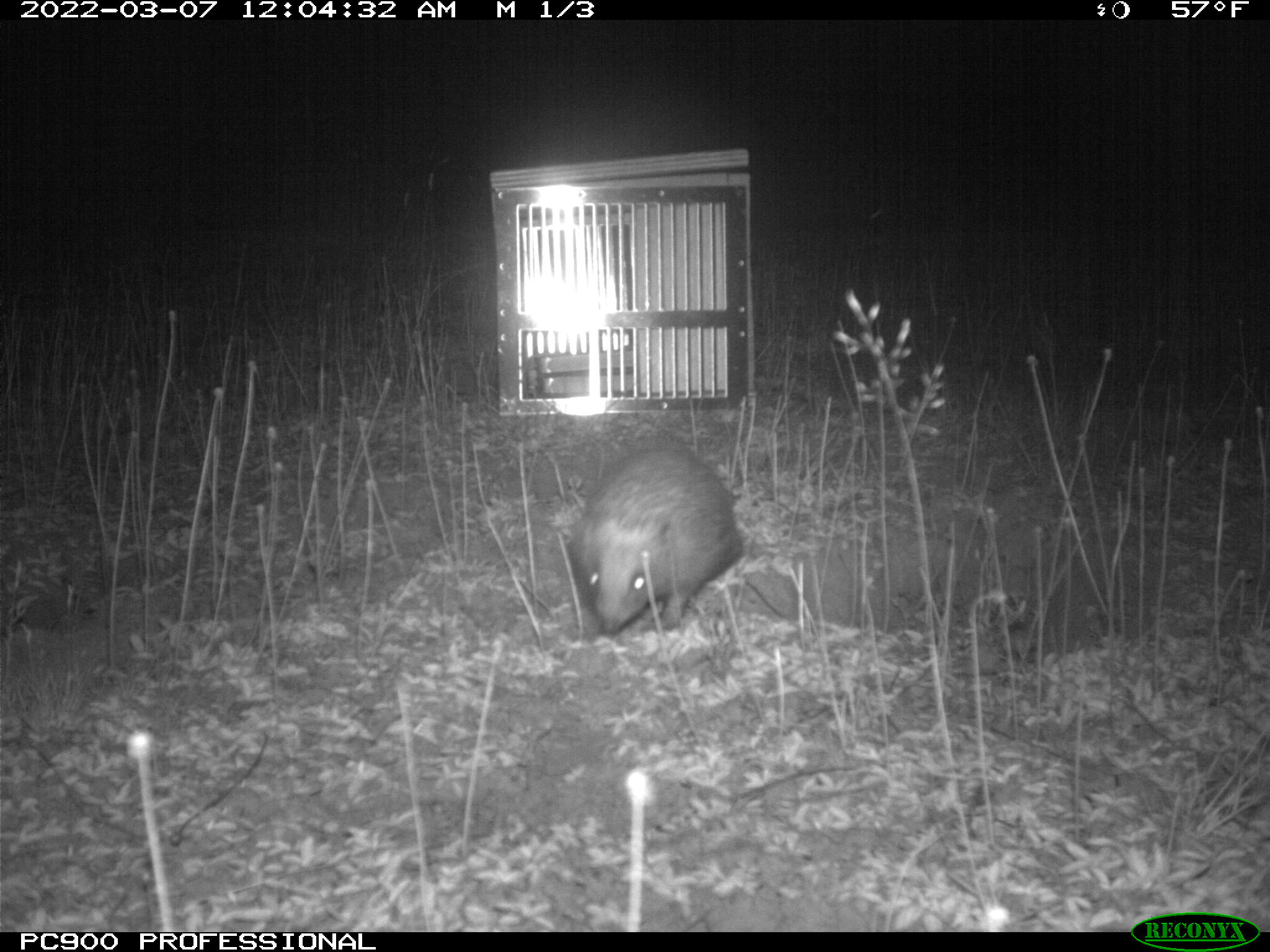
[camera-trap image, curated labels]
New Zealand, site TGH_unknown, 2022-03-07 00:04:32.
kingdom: Animalia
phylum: Chordata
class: Mammalia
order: Eulipotyphla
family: Erinaceidae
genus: Erinaceus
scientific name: Erinaceus europaeus europaeus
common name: european hedgehog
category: hedgehog